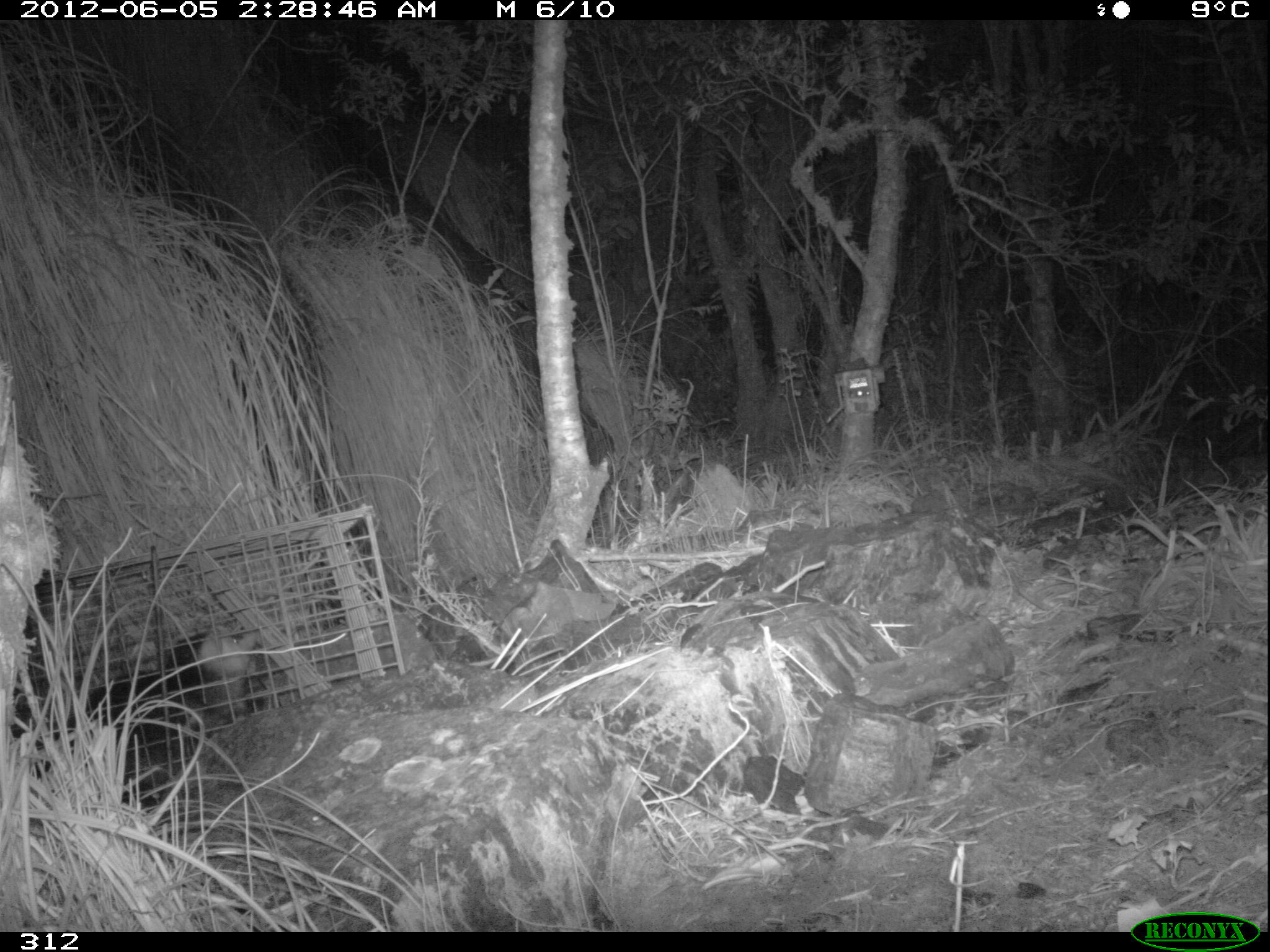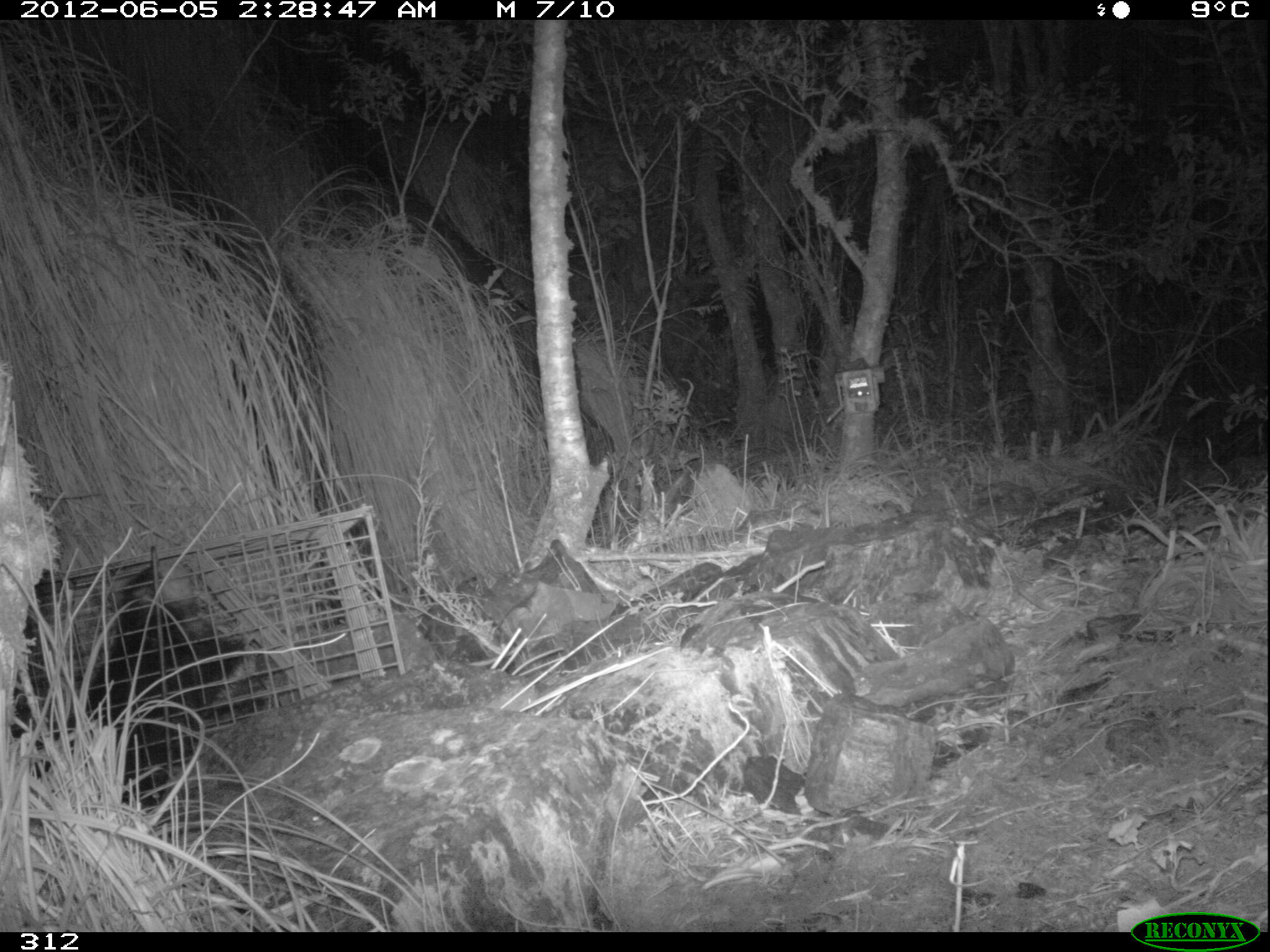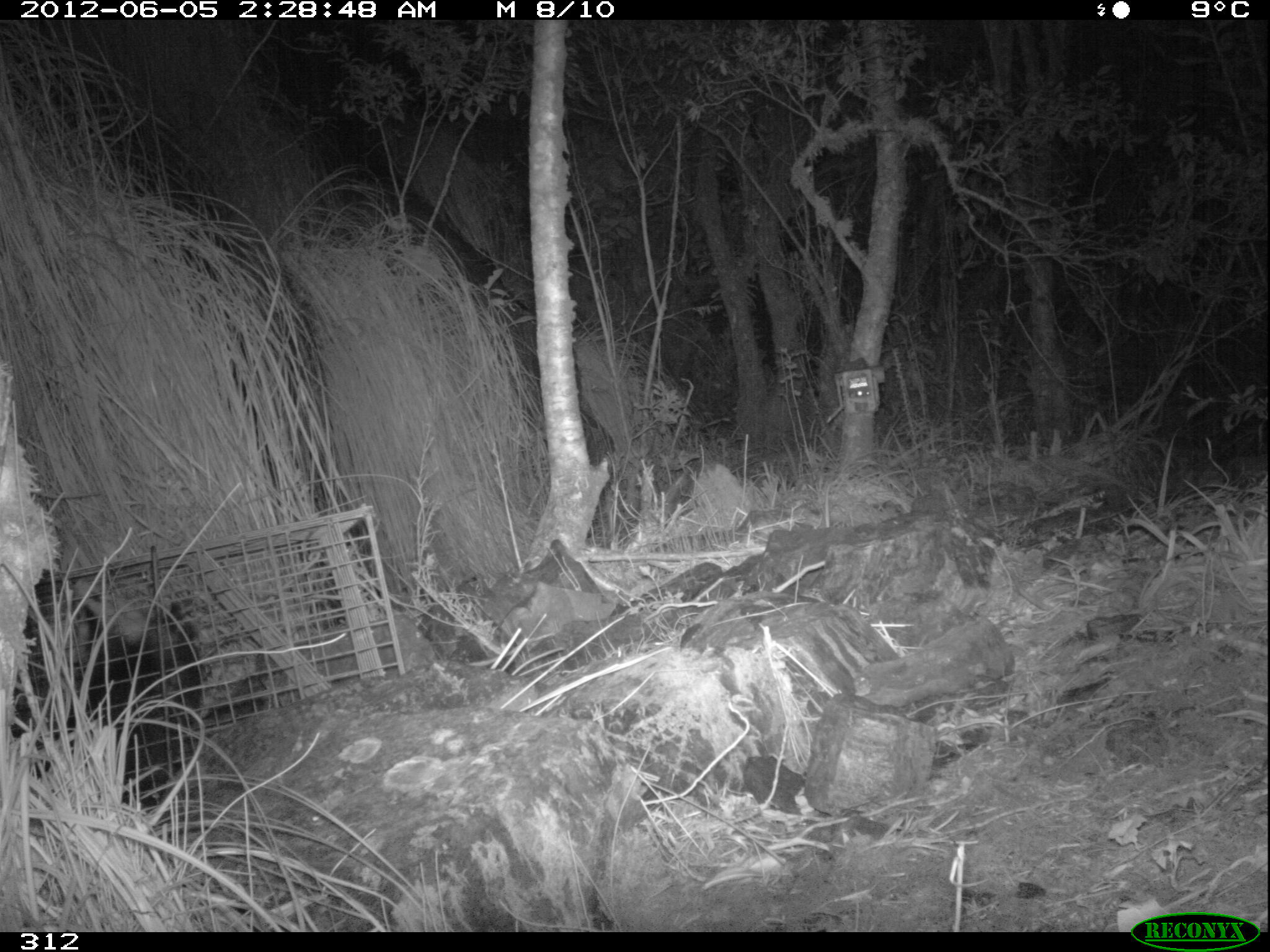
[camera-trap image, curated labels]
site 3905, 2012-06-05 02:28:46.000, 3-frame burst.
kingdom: Animalia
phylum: Chordata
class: Mammalia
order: Didelphimorphia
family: Didelphidae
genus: Didelphis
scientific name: Didelphis pernigra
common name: andean white-eared opossum